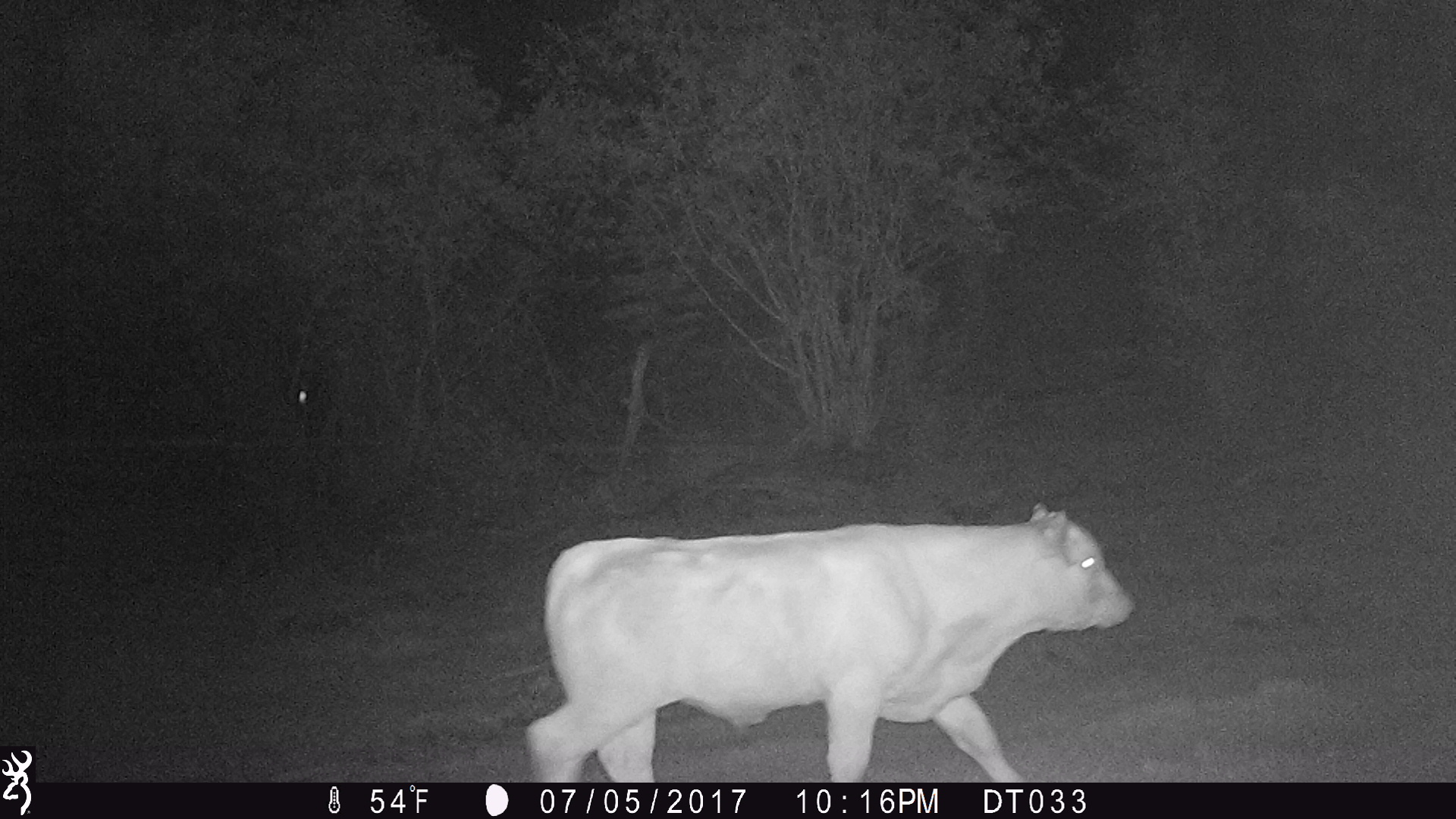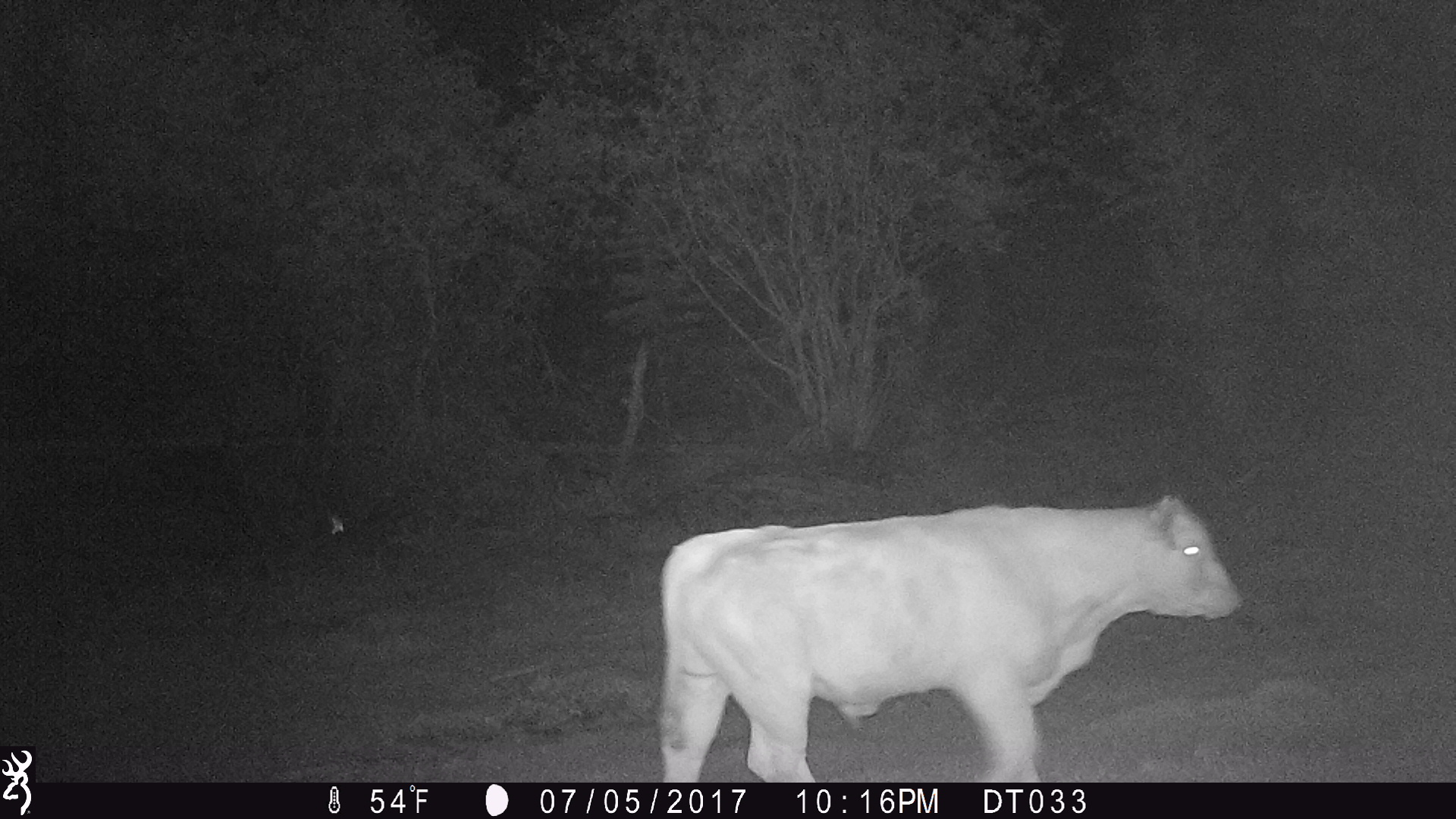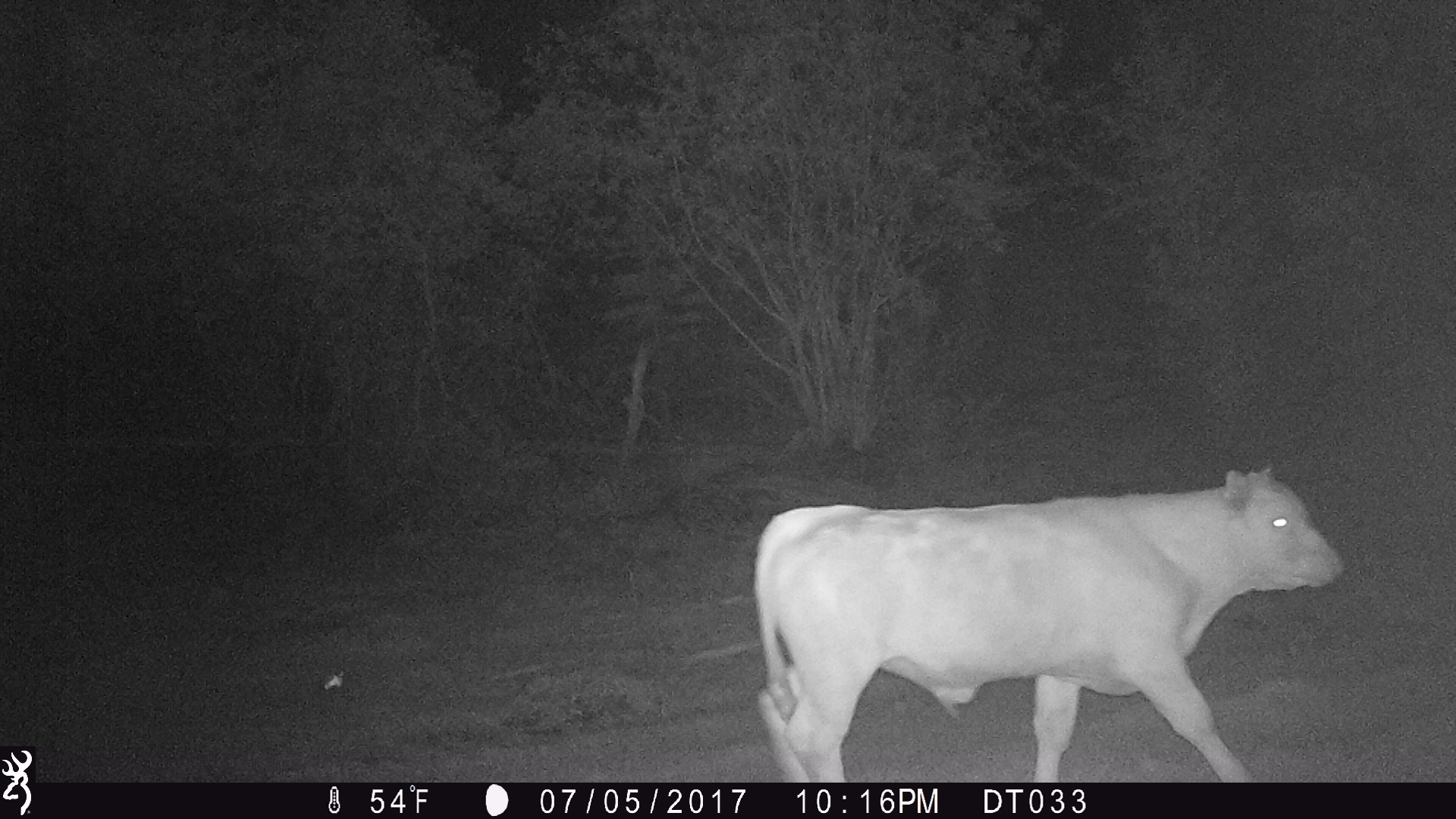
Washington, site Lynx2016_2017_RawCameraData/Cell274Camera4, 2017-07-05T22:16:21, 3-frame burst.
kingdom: Animalia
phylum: Chordata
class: Mammalia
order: Artiodactyla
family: Bovidae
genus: Bos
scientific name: Bos taurus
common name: domestic cattle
Domestic cattle (Bos taurus). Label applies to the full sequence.